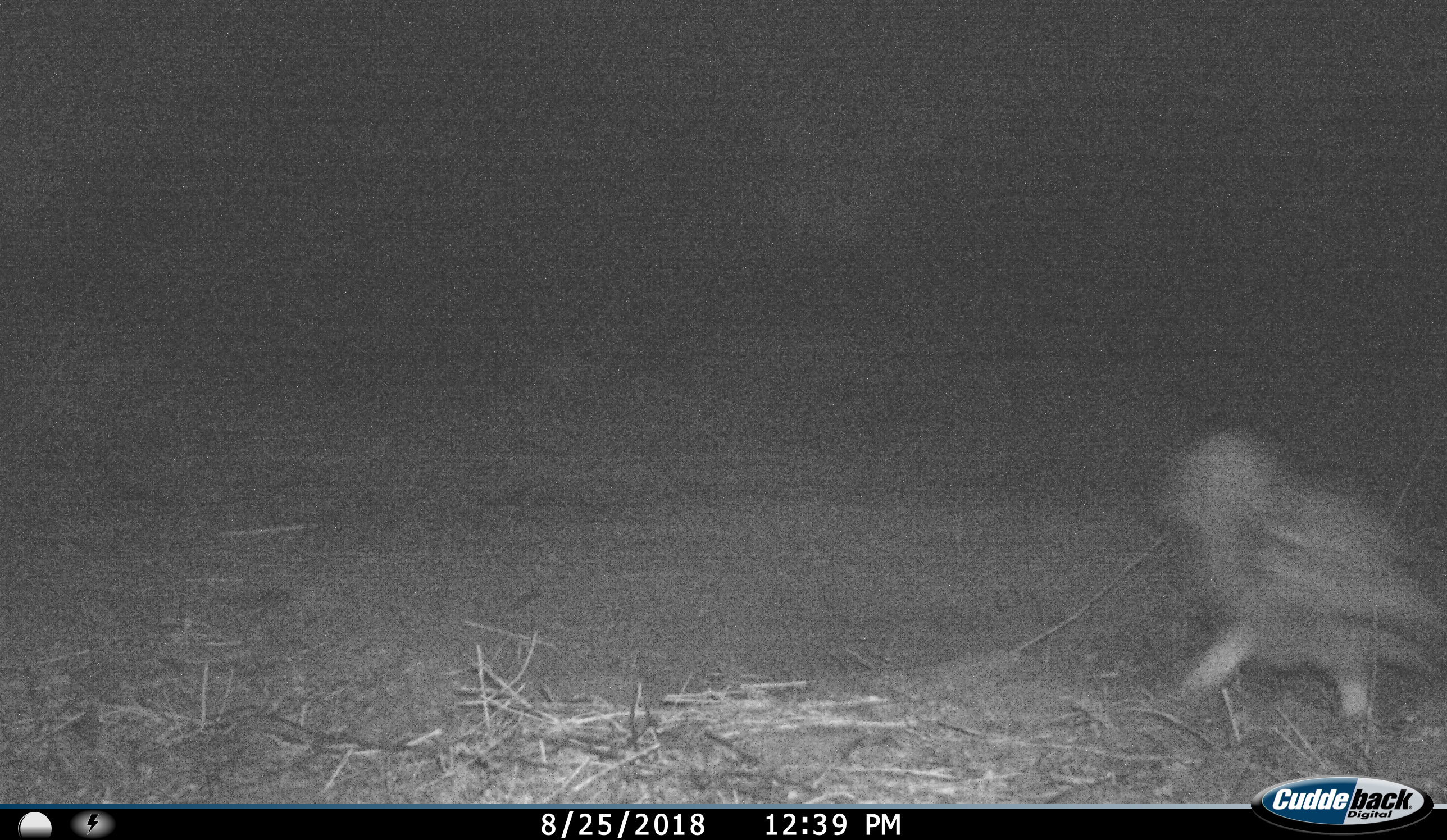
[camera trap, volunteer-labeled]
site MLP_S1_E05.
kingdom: Animalia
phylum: Chordata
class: Aves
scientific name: Aves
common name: bird of prey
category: birdofprey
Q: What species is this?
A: Birdofprey (bird of prey) (Aves).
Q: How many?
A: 1.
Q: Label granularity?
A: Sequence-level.